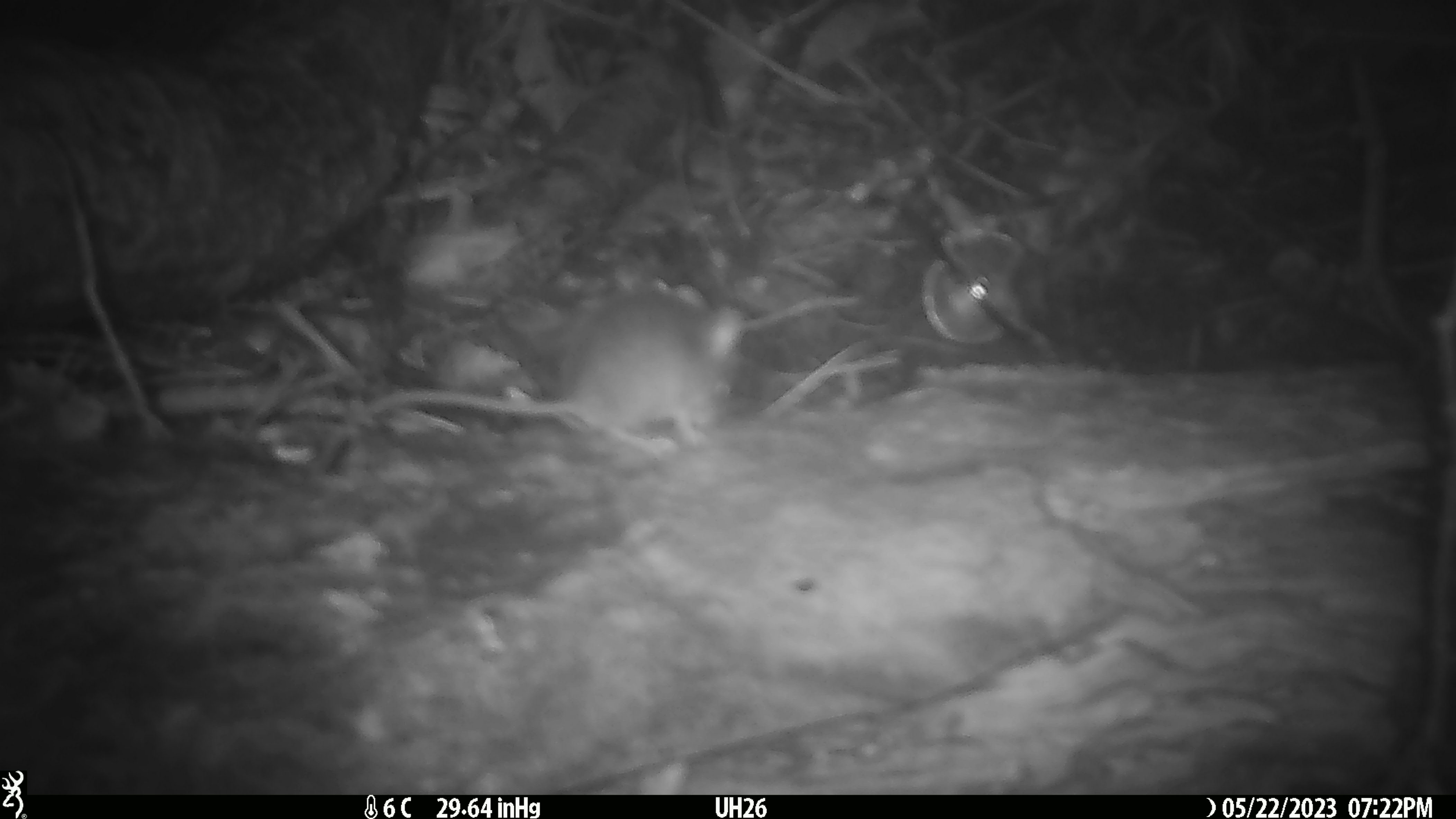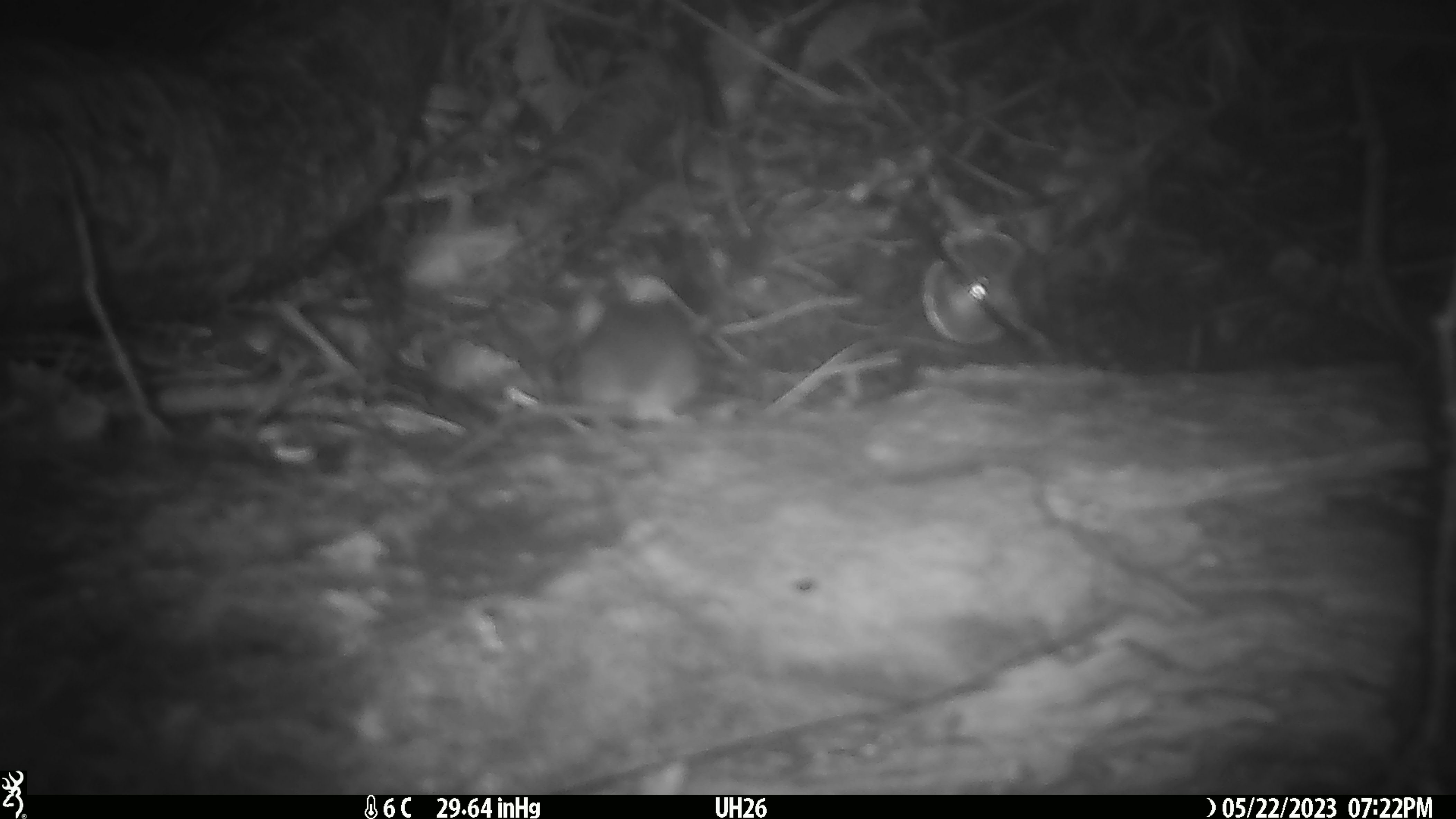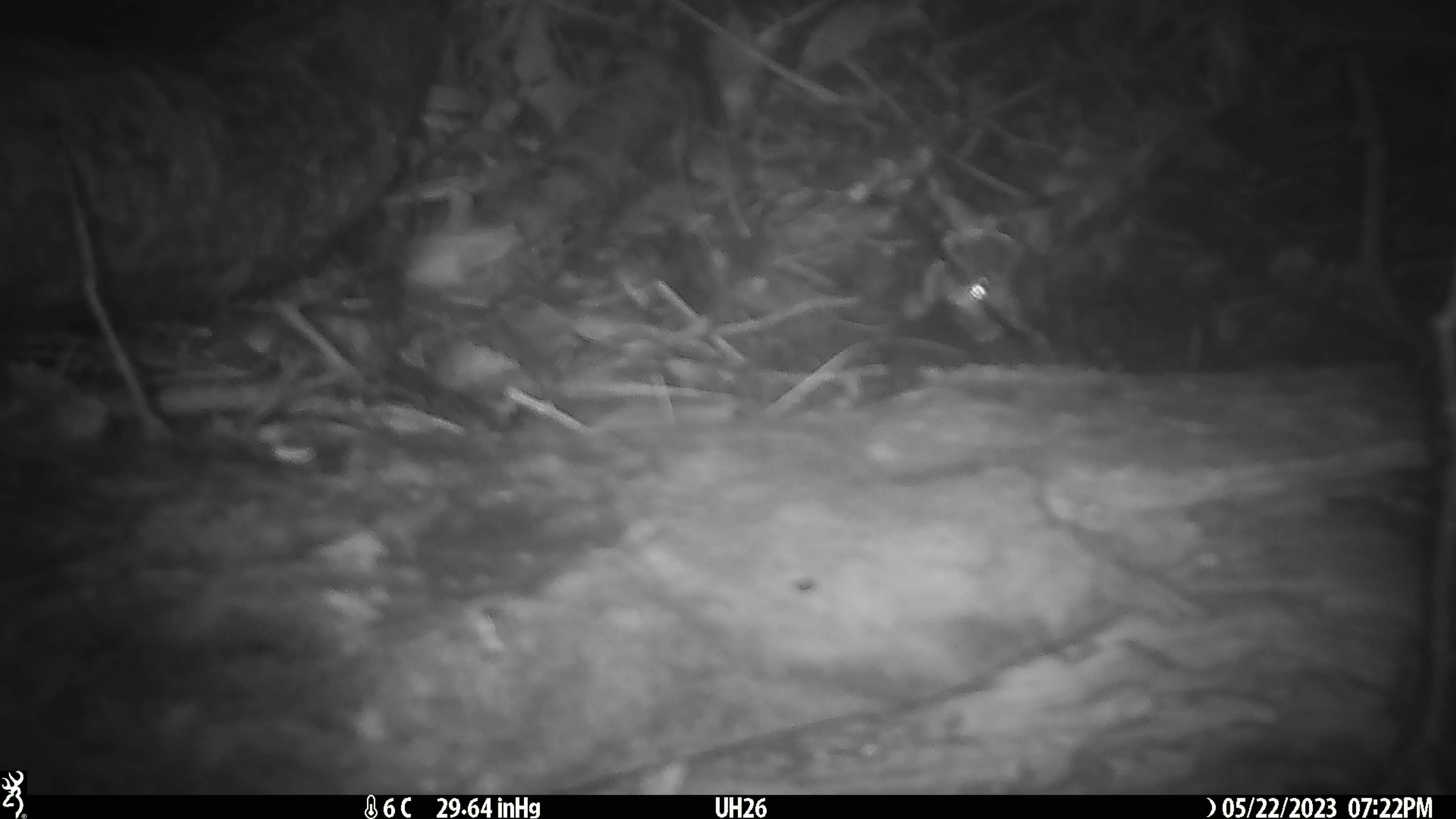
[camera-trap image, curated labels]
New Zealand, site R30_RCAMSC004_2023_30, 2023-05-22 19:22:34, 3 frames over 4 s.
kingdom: Animalia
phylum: Chordata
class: Mammalia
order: Rodentia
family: Muridae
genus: Mus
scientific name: Mus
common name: mouse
Mouse (Mus).